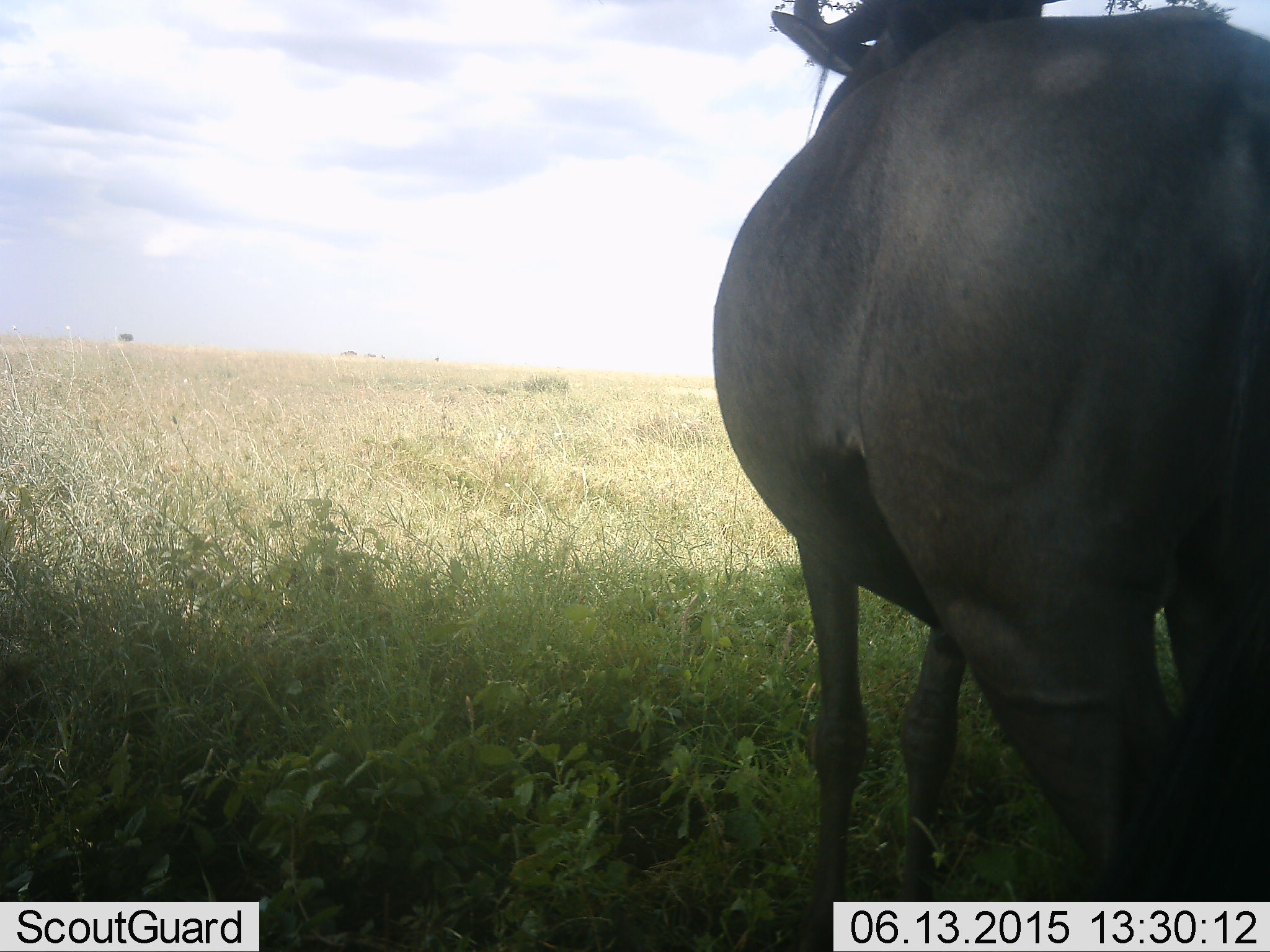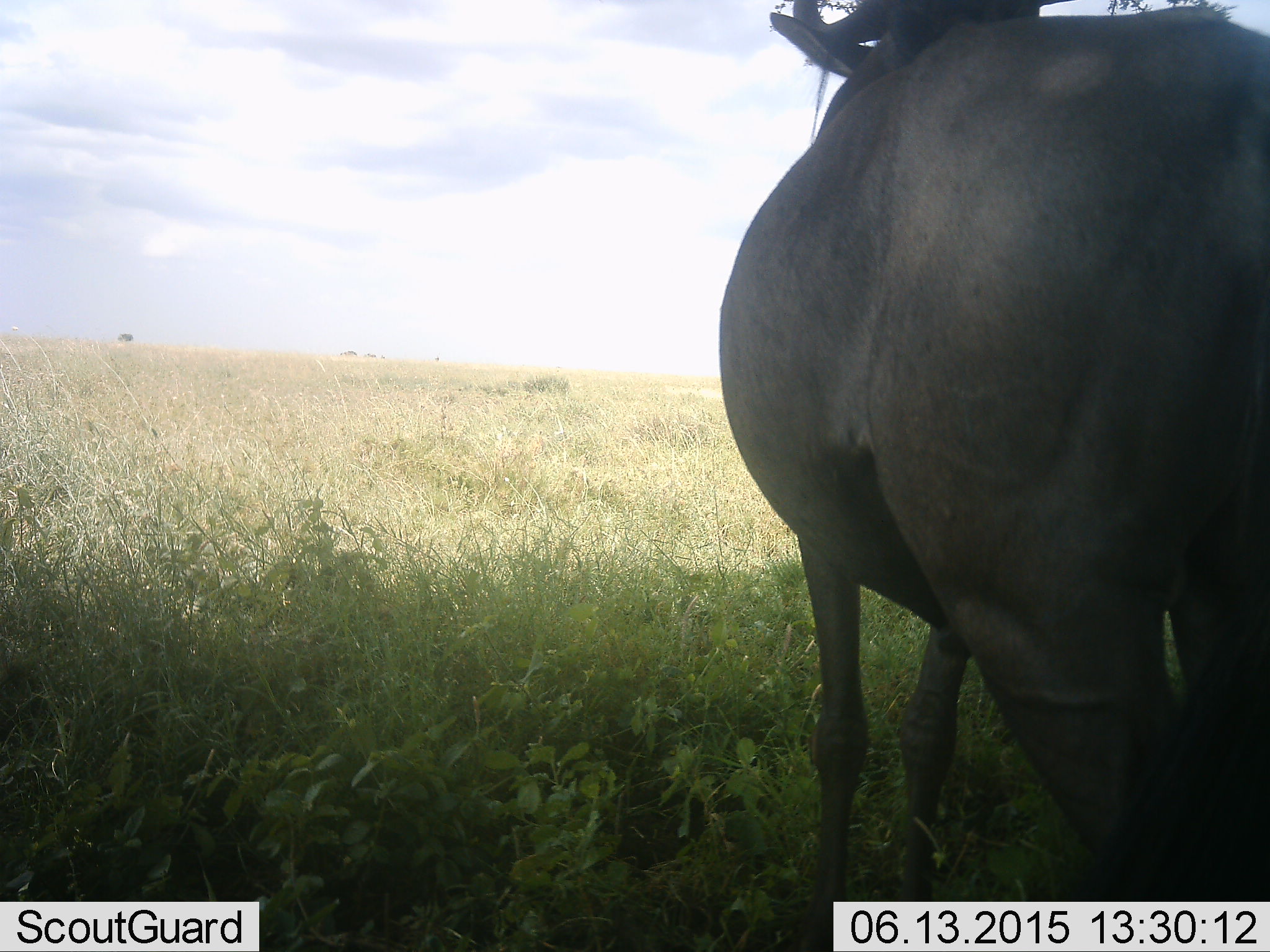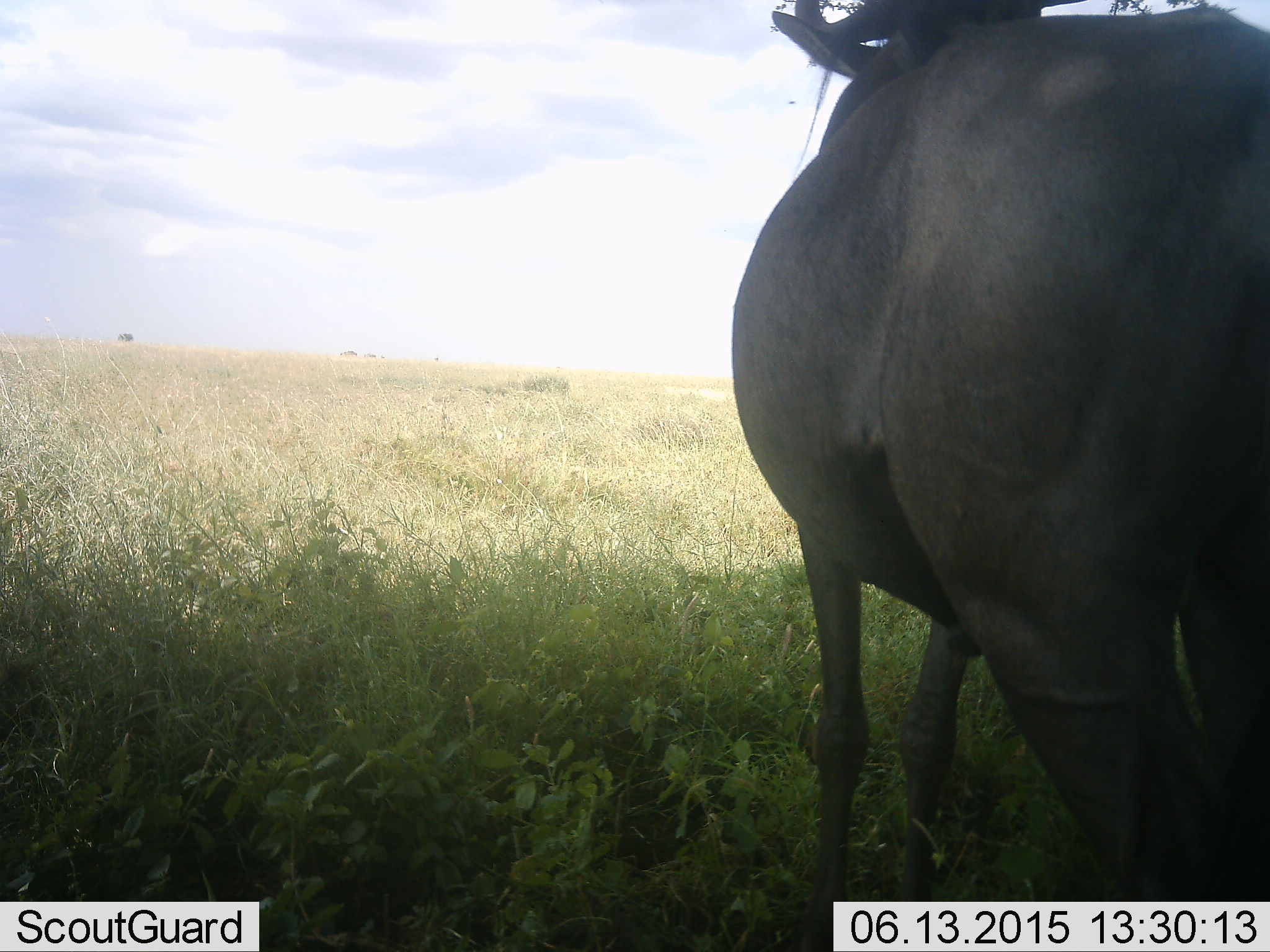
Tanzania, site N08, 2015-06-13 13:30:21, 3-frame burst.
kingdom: Animalia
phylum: Chordata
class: Mammalia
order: Artiodactyla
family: Bovidae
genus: Connochaetes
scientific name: Connochaetes taurinus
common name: blue wildebeest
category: wildebeest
Wildebeest (blue wildebeest) (Connochaetes taurinus), count 1. Behavior (volunteer vote fractions): standing 100%, resting 0%, moving 0%, interacting 0%. Young present (vote fraction): 0%. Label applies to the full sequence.